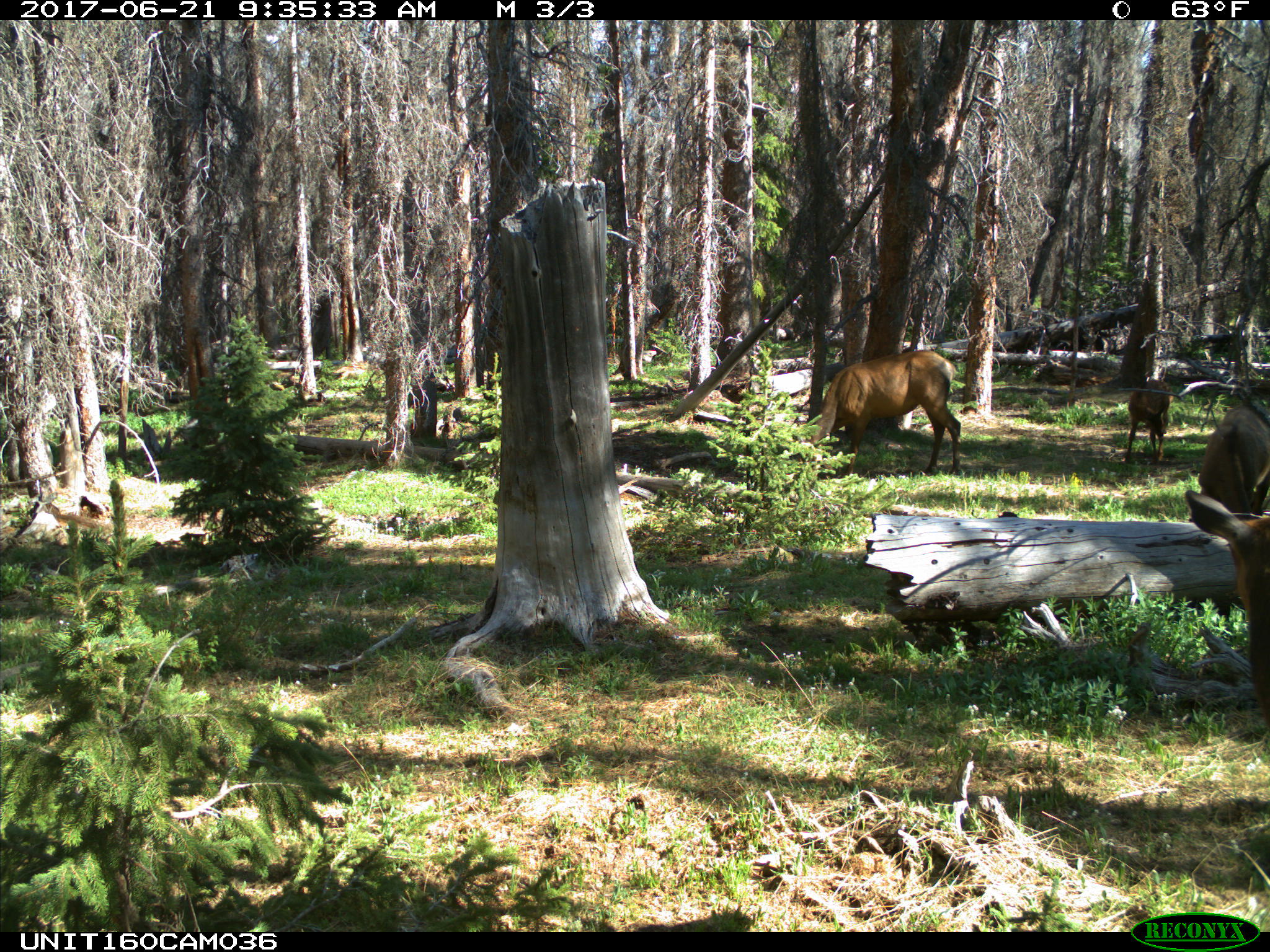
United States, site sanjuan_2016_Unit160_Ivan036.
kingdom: Animalia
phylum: Chordata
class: Mammalia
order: Artiodactyla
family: Cervidae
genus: Cervus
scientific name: Cervus elaphus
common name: red deer